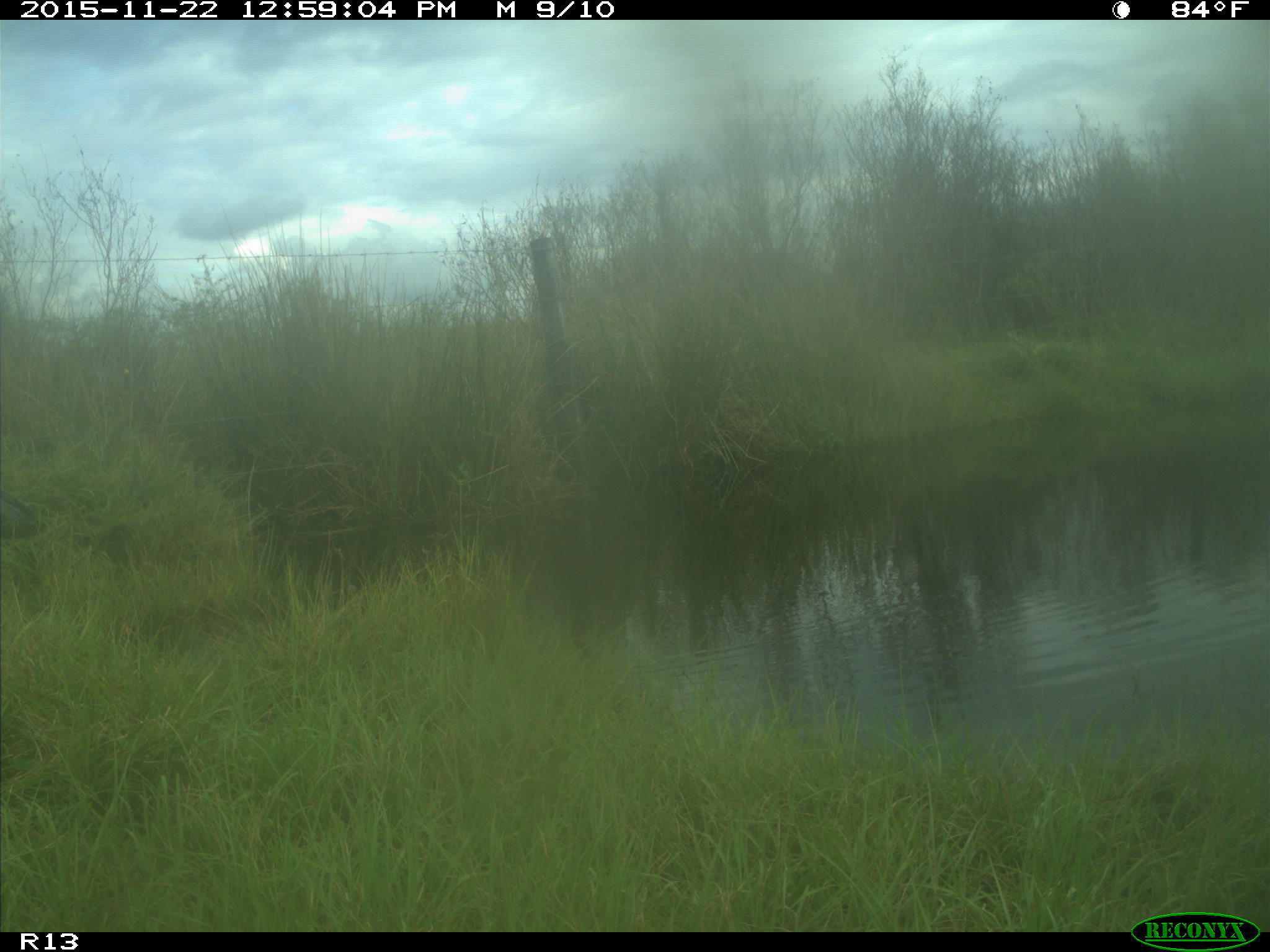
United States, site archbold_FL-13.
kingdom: Animalia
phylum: Chordata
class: Aves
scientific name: Aves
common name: birds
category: unidentified bird